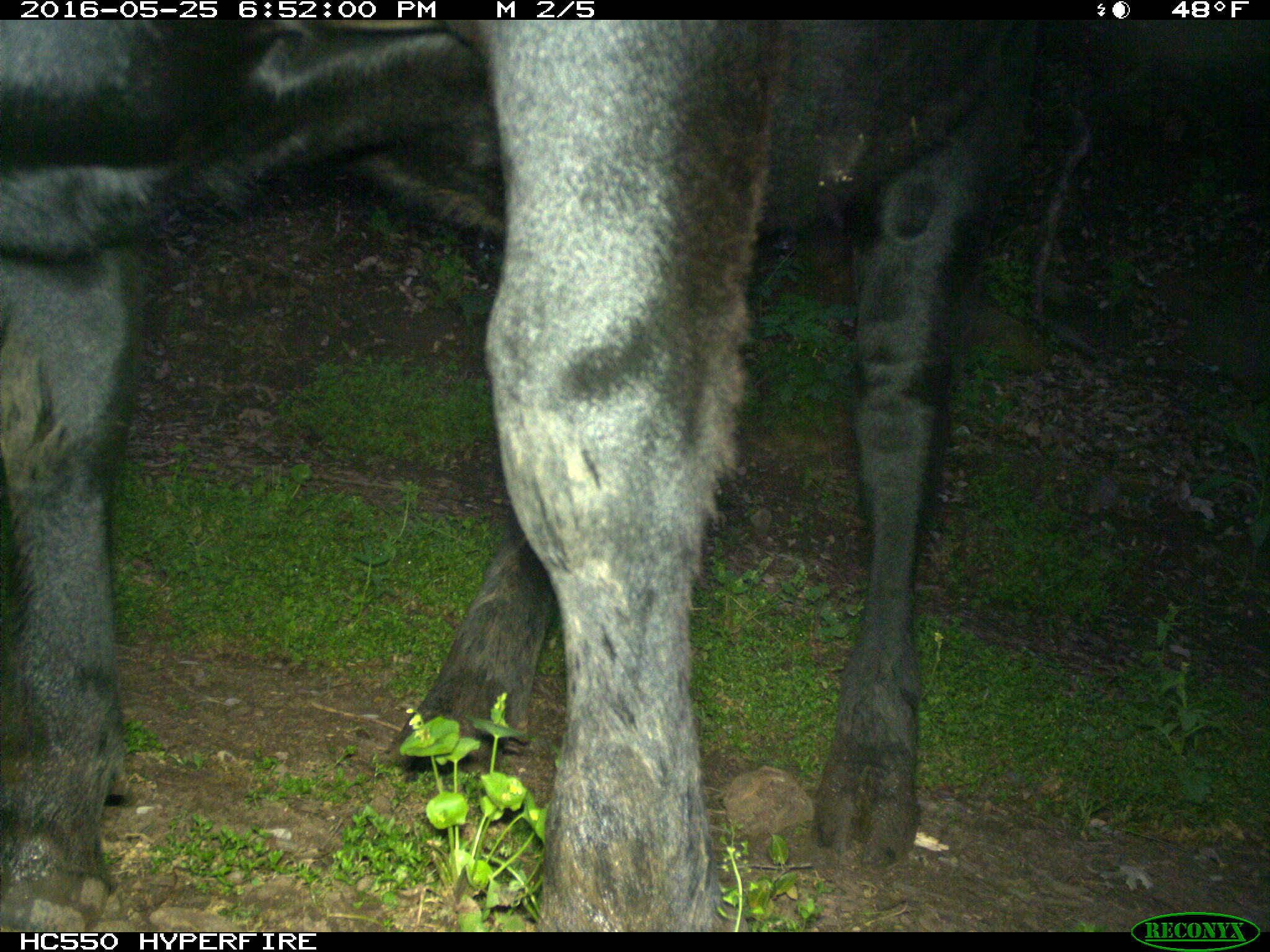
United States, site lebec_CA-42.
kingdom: Animalia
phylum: Chordata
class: Mammalia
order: Artiodactyla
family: Bovidae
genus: Bos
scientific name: Bos taurus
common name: domestic cow